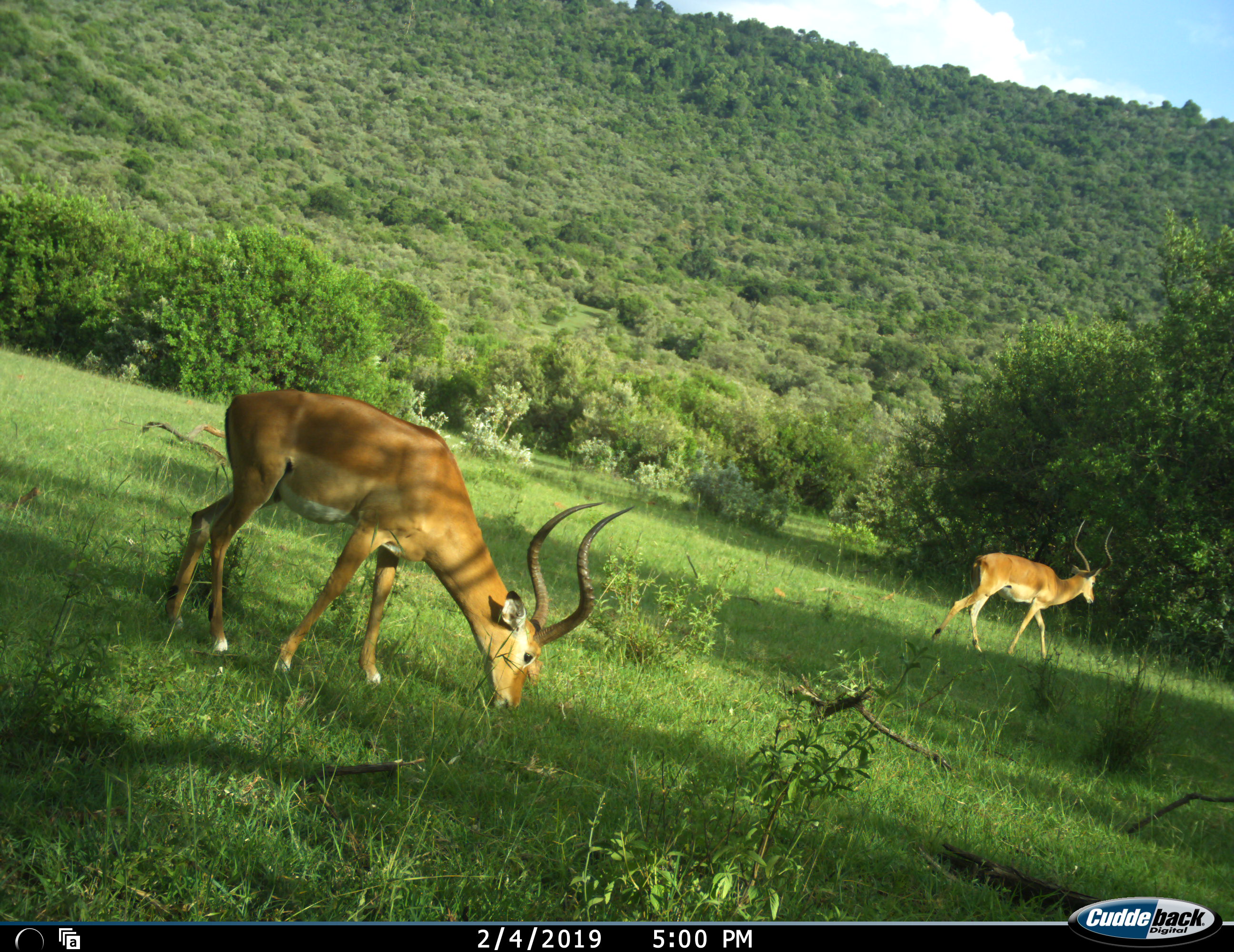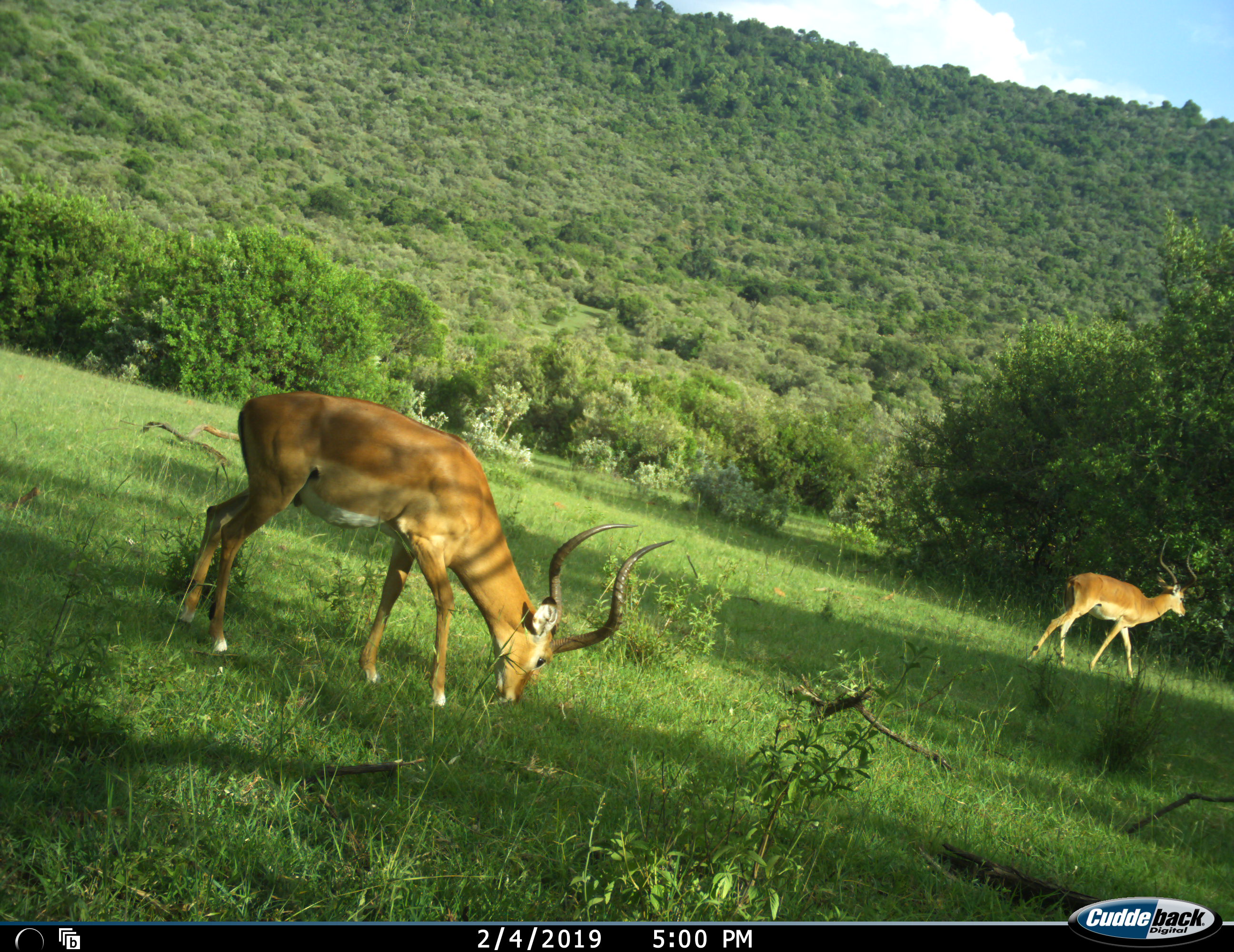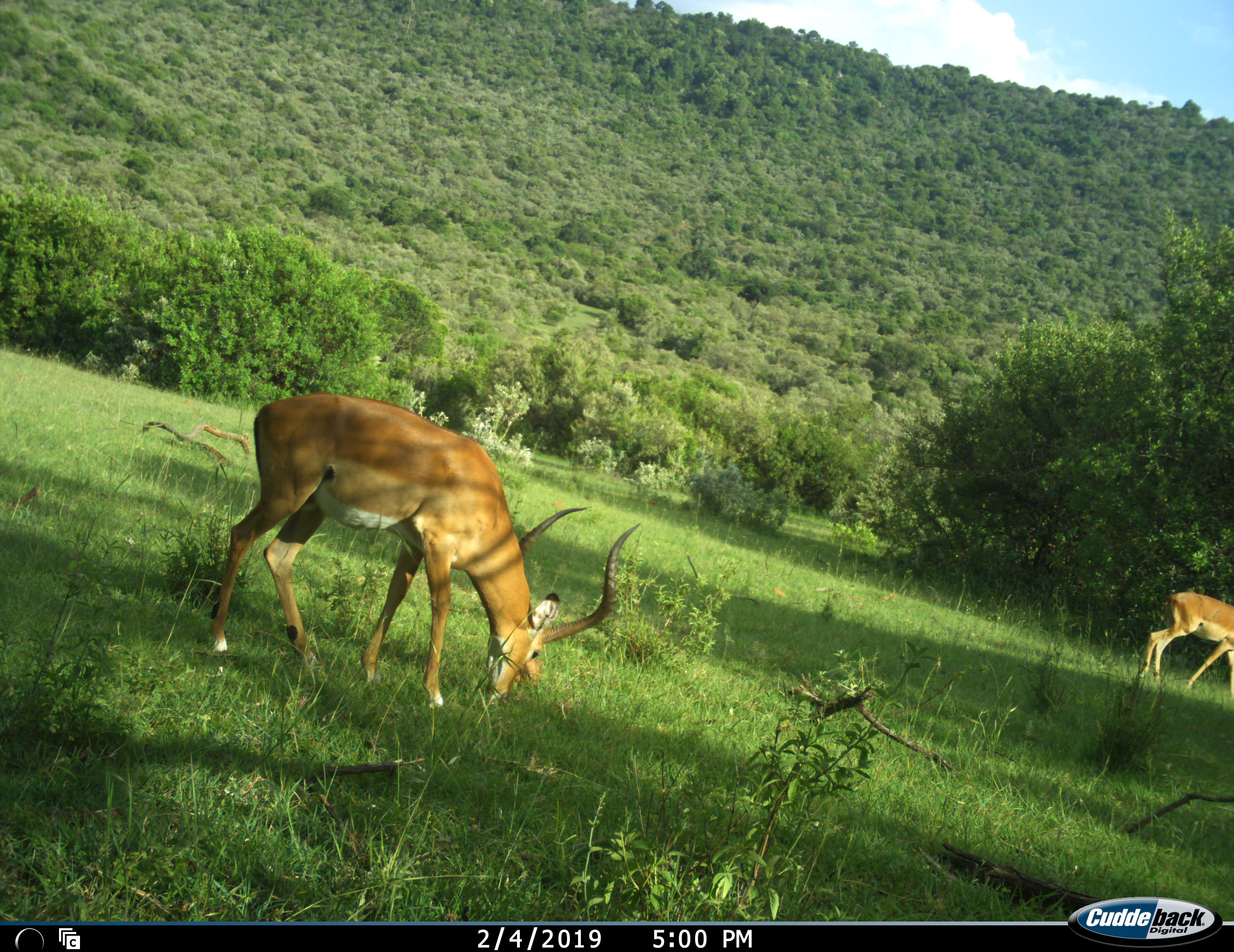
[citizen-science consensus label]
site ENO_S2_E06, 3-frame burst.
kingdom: Animalia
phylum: Chordata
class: Mammalia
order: Artiodactyla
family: Bovidae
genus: Aepyceros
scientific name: Aepyceros melampus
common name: impala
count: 2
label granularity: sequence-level